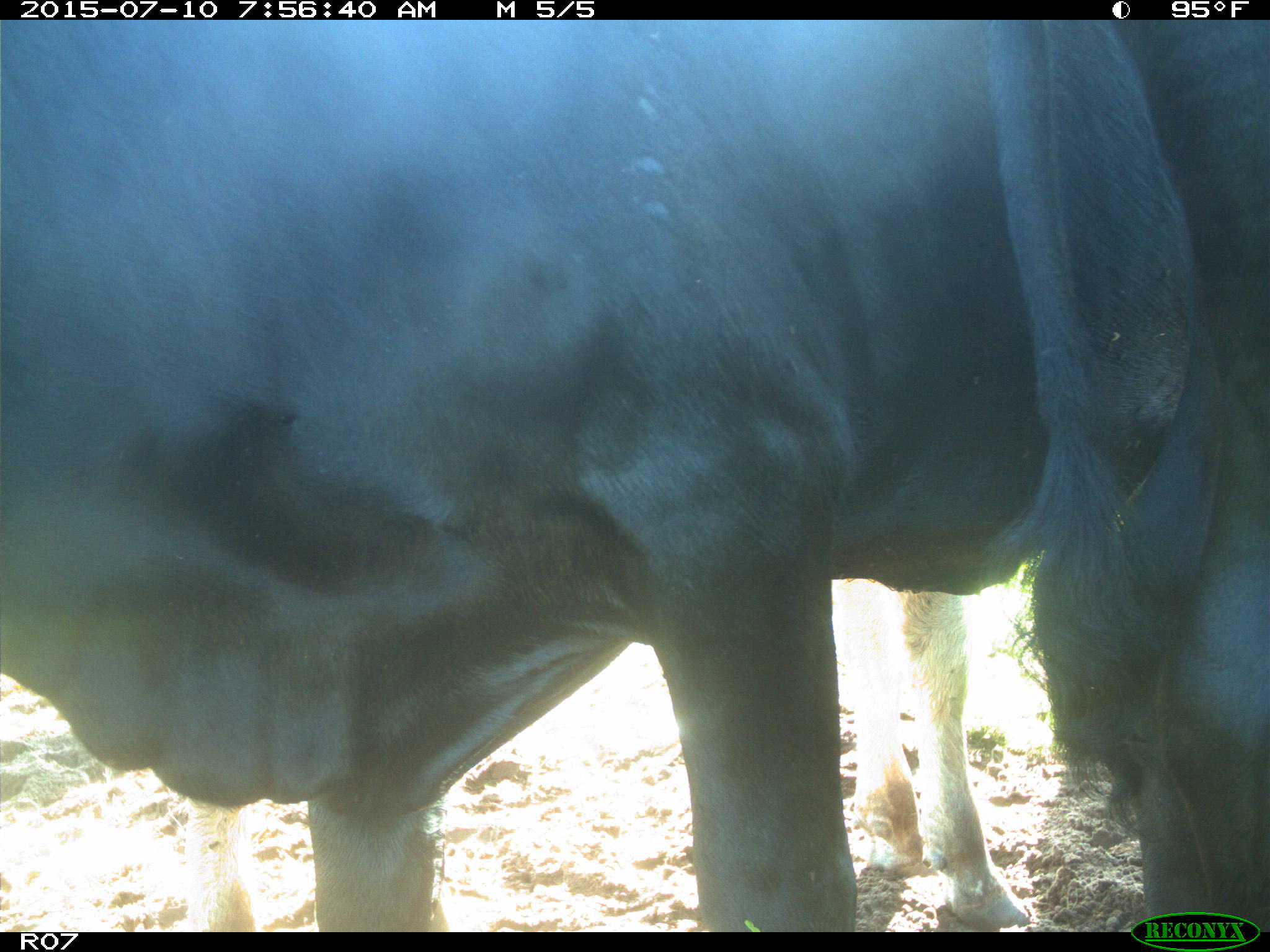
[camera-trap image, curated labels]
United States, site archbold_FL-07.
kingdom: Animalia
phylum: Chordata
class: Mammalia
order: Artiodactyla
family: Bovidae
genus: Bos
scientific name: Bos taurus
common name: domestic cow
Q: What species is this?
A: Bos taurus (domestic cow).